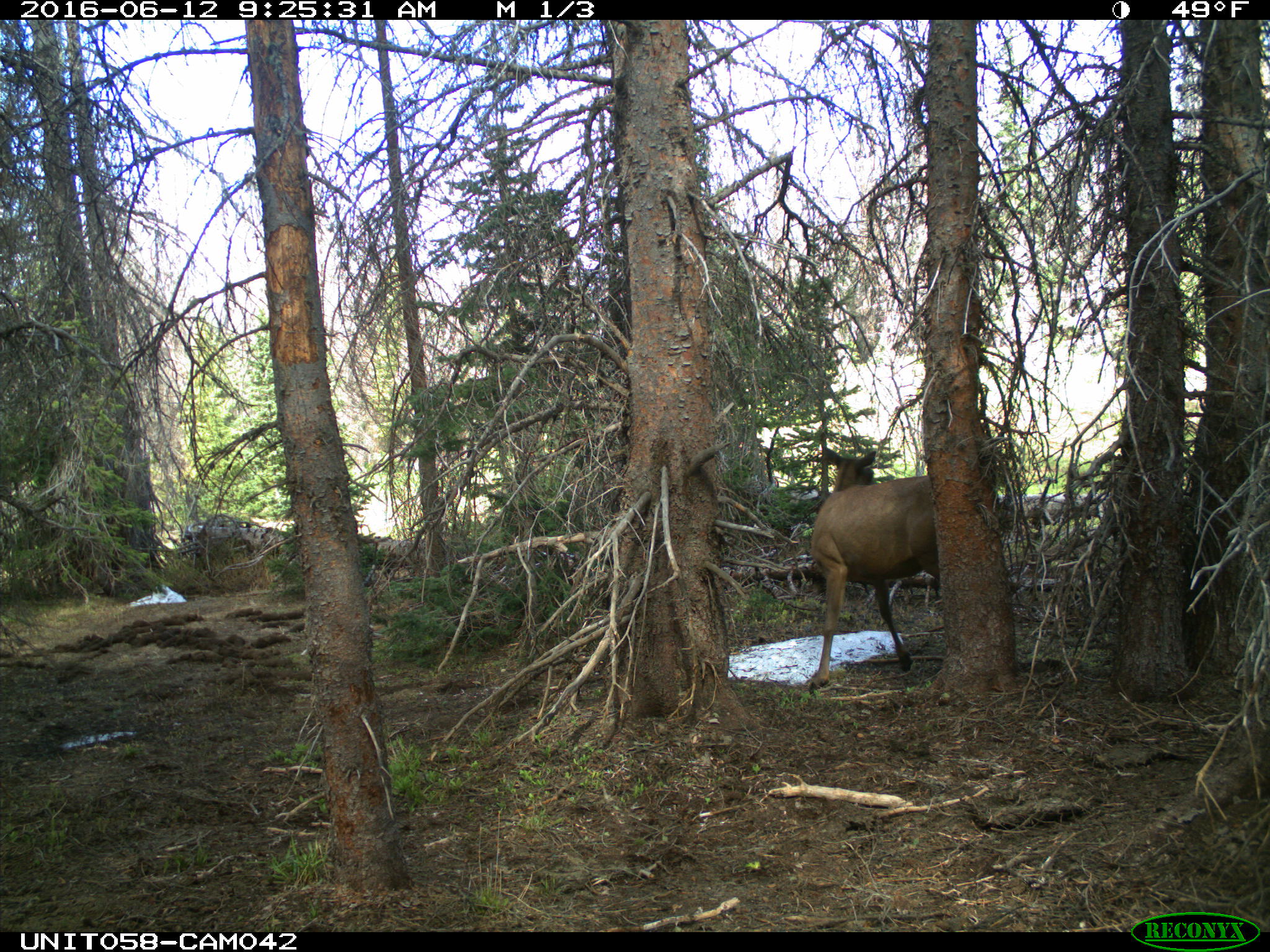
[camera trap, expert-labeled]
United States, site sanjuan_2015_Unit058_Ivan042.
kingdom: Animalia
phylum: Chordata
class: Mammalia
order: Artiodactyla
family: Cervidae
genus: Cervus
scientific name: Cervus elaphus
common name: red deer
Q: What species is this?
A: Cervus elaphus (red deer).